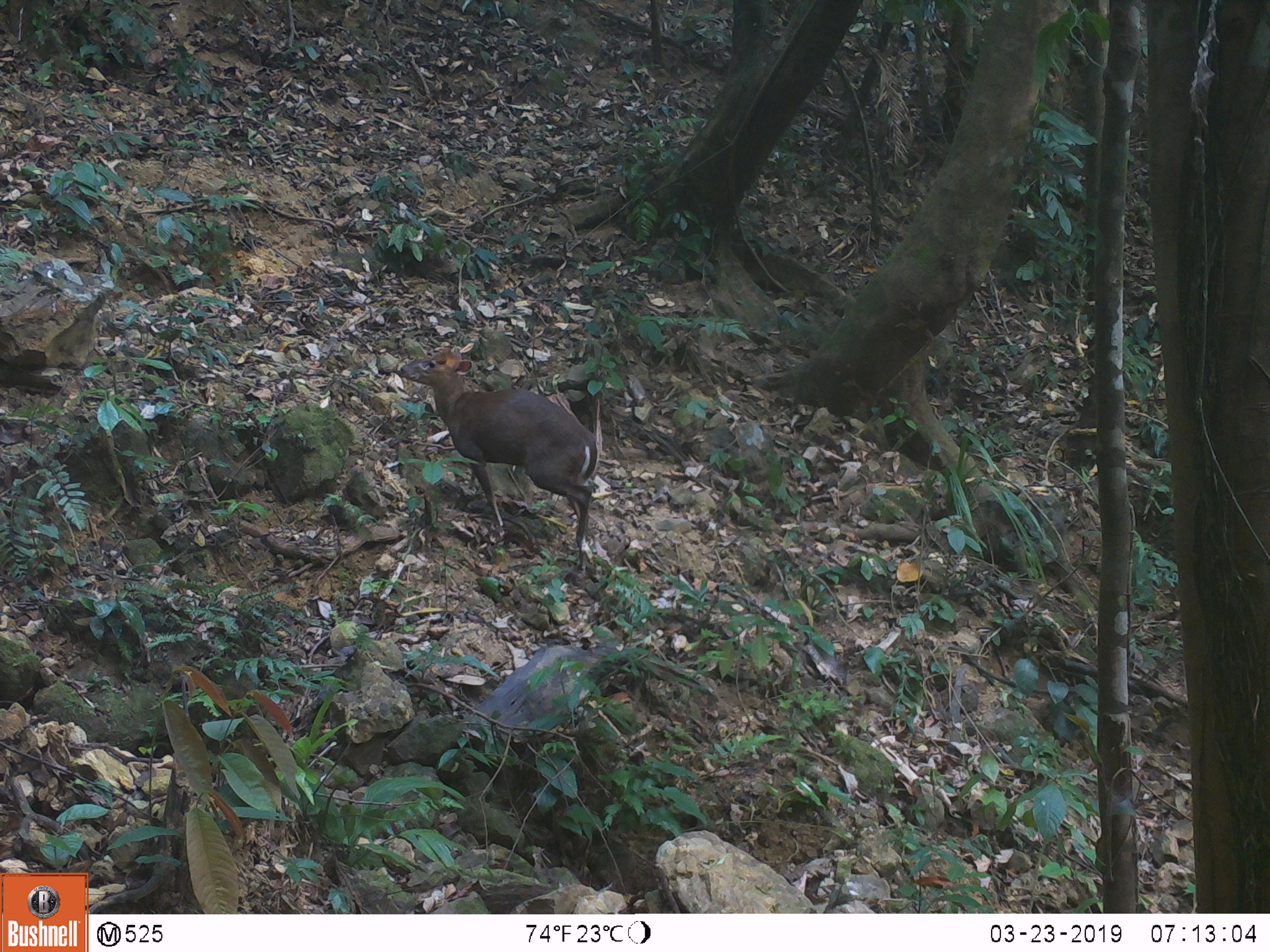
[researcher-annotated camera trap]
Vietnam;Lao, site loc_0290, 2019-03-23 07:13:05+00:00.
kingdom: Animalia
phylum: Chordata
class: Mammalia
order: Artiodactyla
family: Cervidae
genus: Muntiacus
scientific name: Muntiacus rooseveltorum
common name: roosevelt's muntjac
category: roosevelts muntjac group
Roosevelts muntjac group (roosevelt's muntjac) (Muntiacus rooseveltorum). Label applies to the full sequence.